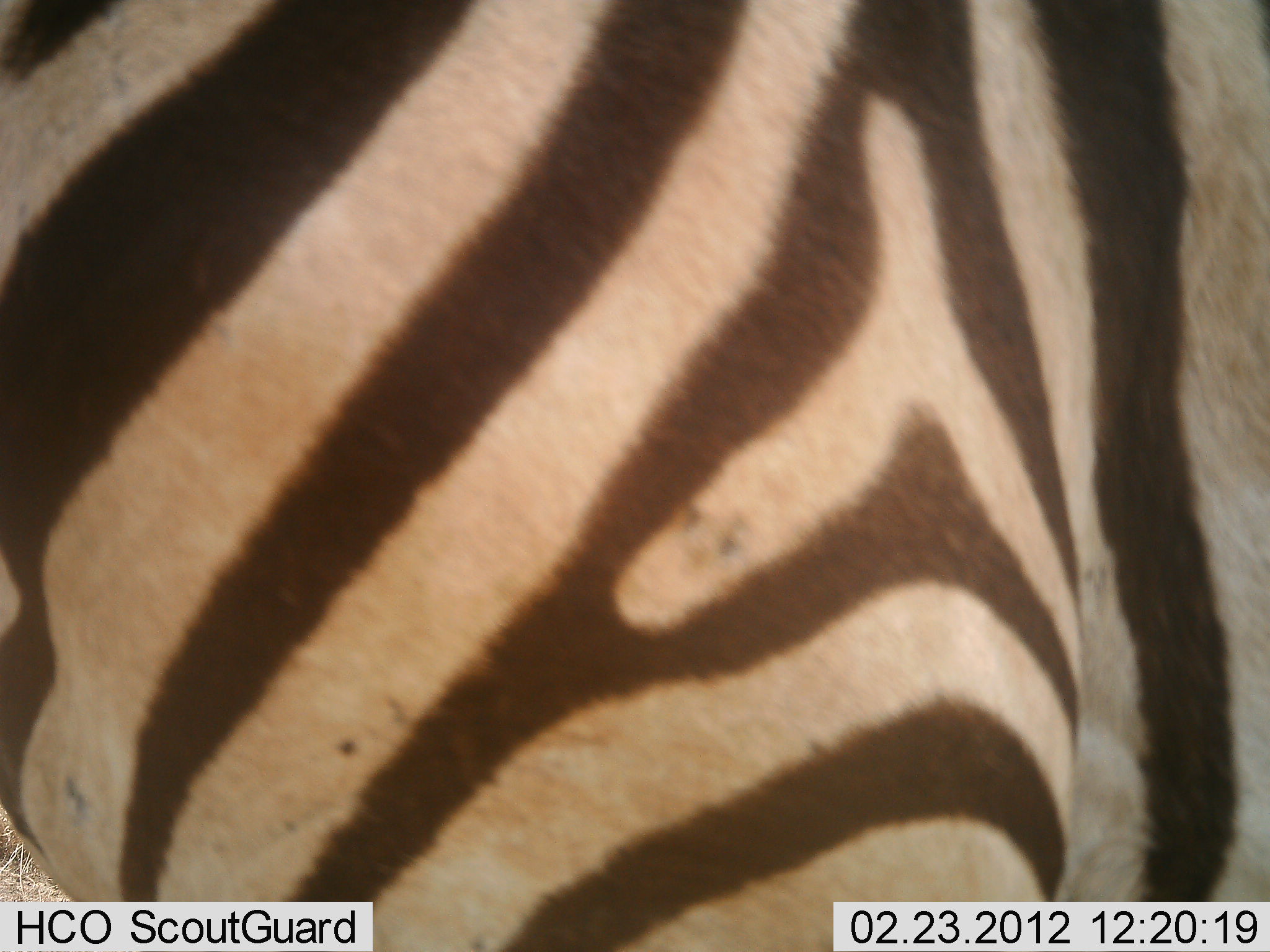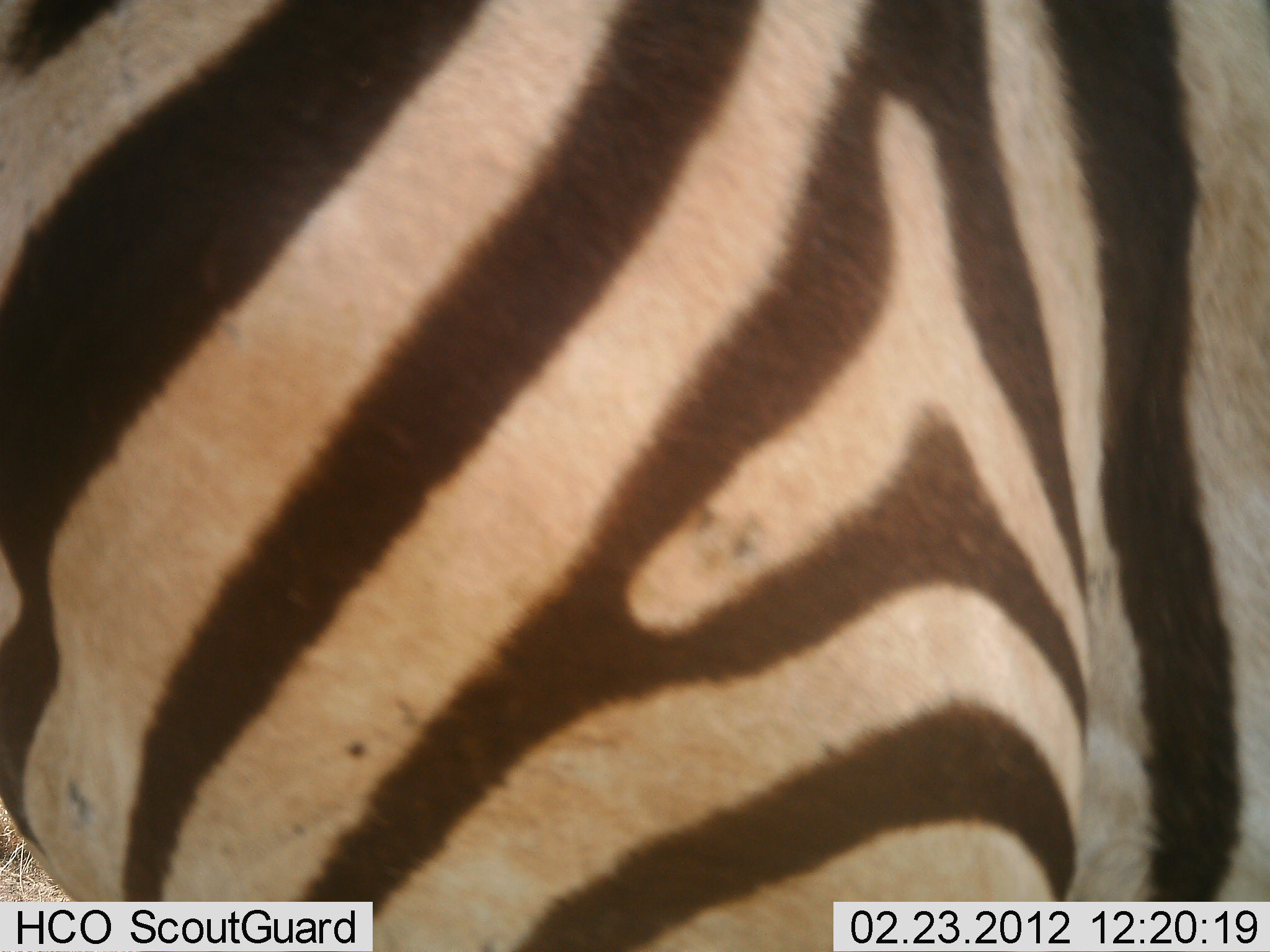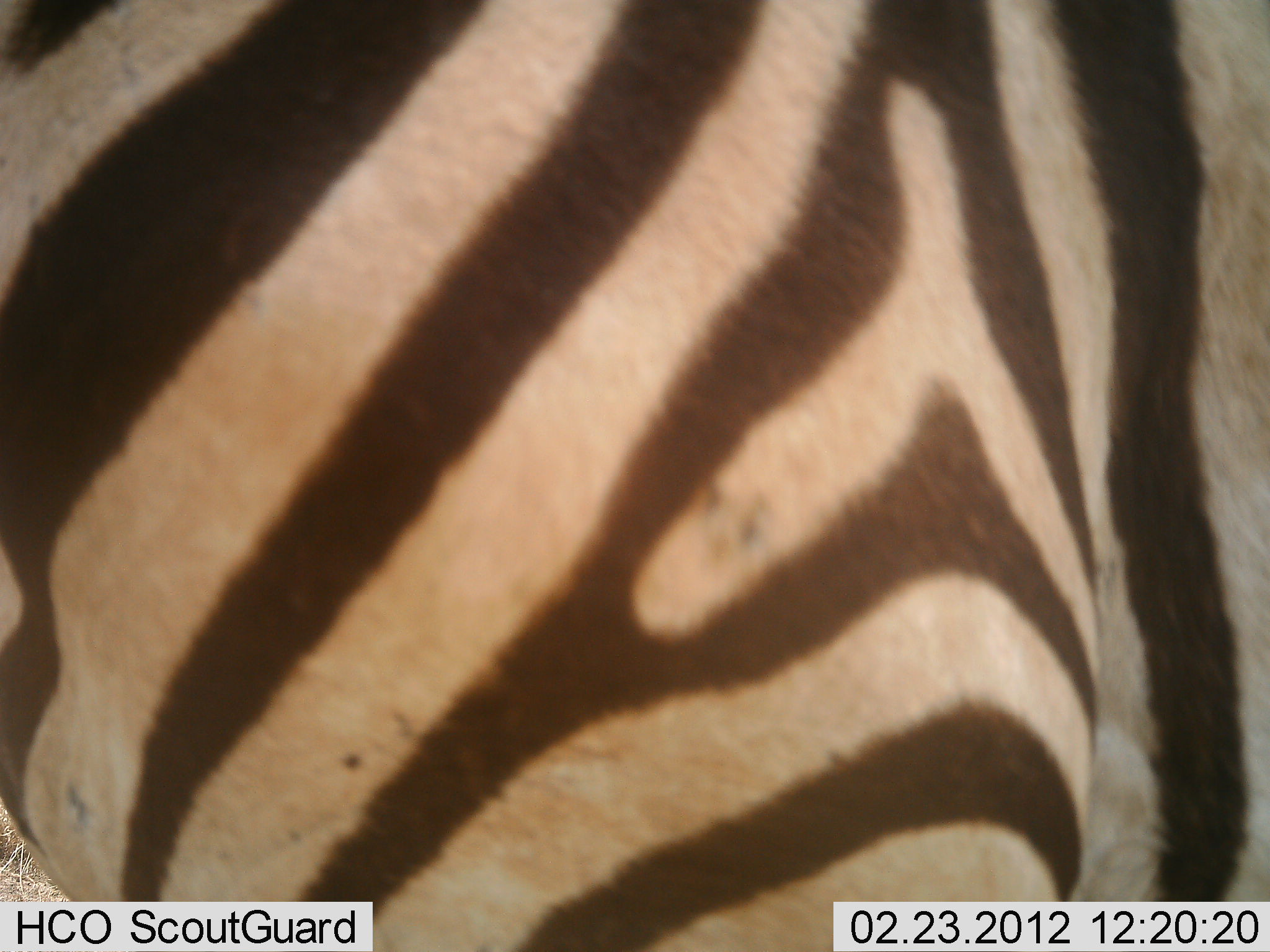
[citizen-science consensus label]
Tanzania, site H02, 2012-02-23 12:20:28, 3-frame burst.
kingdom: Animalia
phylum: Chordata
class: Mammalia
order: Perissodactyla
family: Equidae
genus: Equus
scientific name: Equus quagga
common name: plains zebra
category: zebra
Zebra (plains zebra) (Equus quagga), count 1. Behavior (volunteer vote fractions): standing 100%, resting 0%, moving 0%, interacting 0%. Young present (vote fraction): 0%. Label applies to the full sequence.